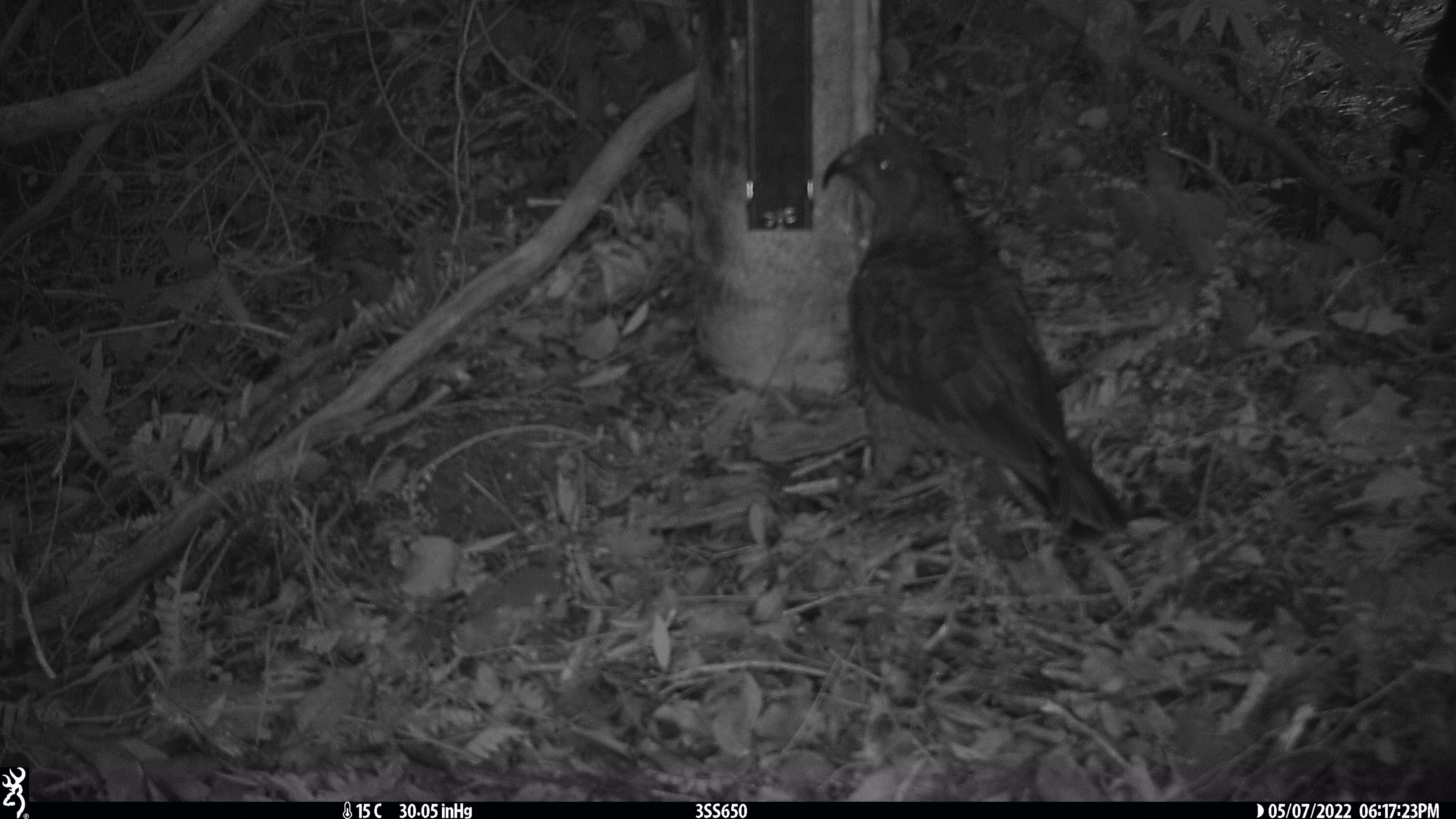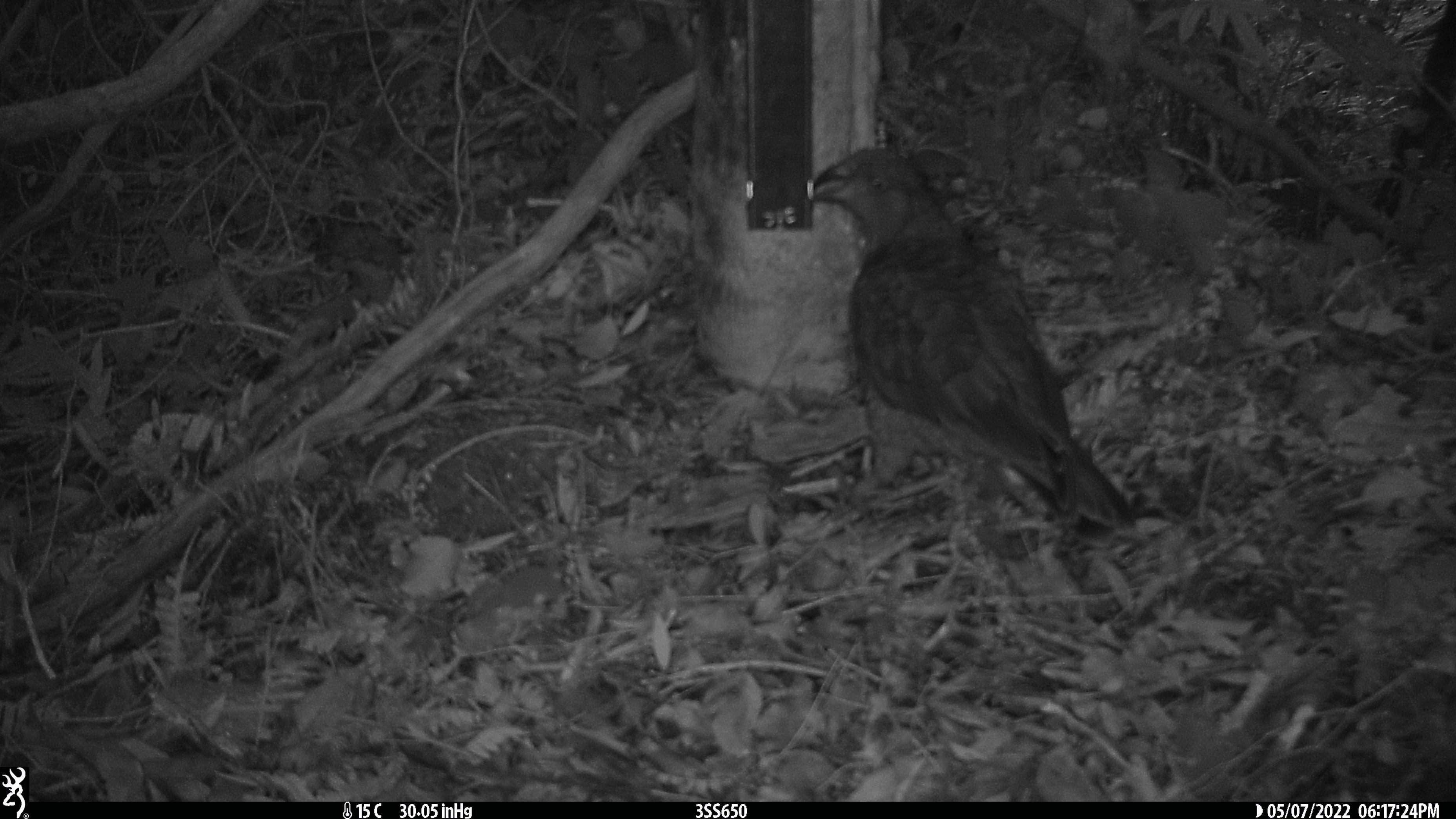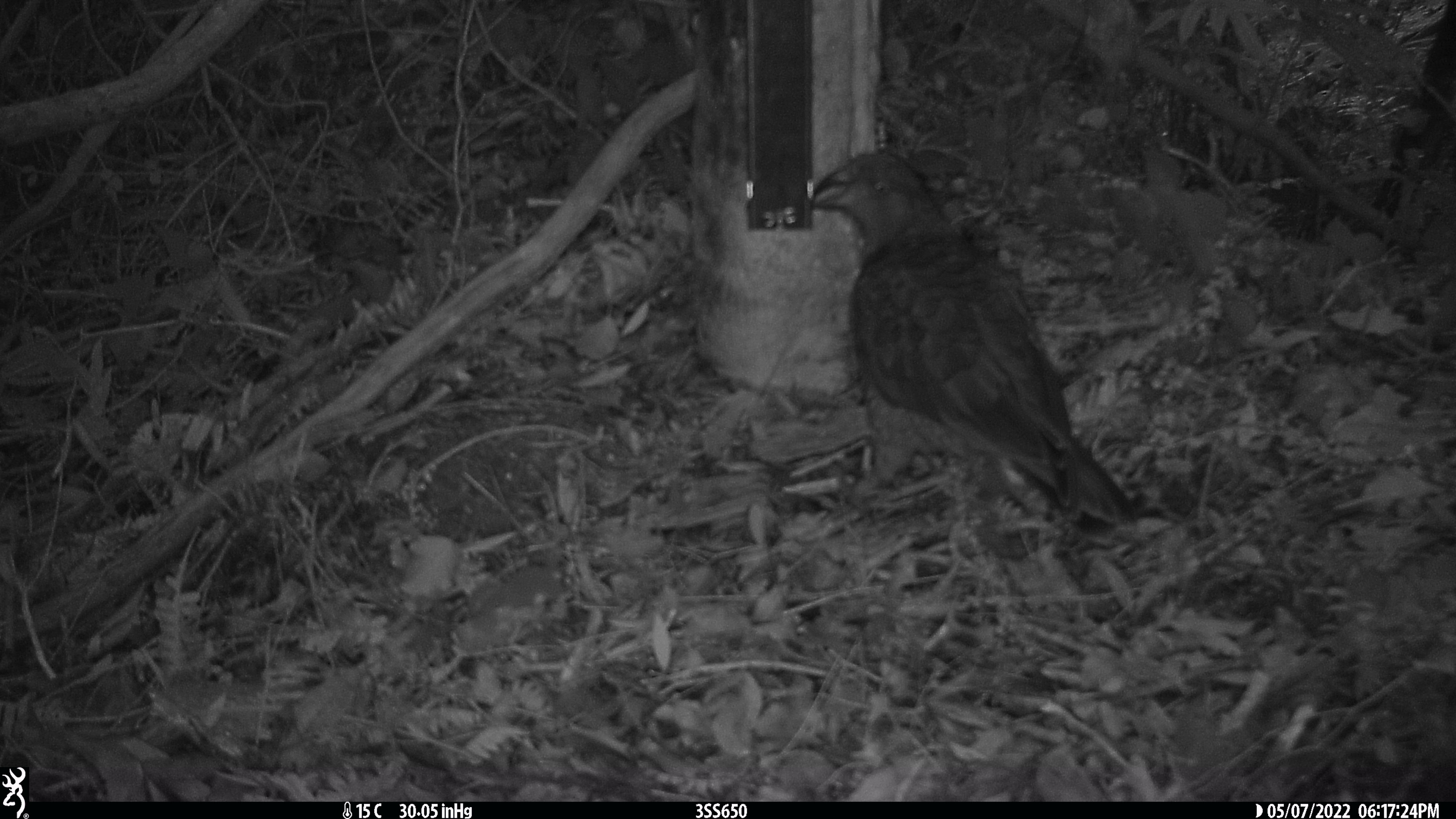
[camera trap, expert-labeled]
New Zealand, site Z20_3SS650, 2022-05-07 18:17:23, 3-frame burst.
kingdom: Animalia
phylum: Chordata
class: Aves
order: Psittaciformes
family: Strigopidae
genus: Nestor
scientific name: Nestor notabilis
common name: kea